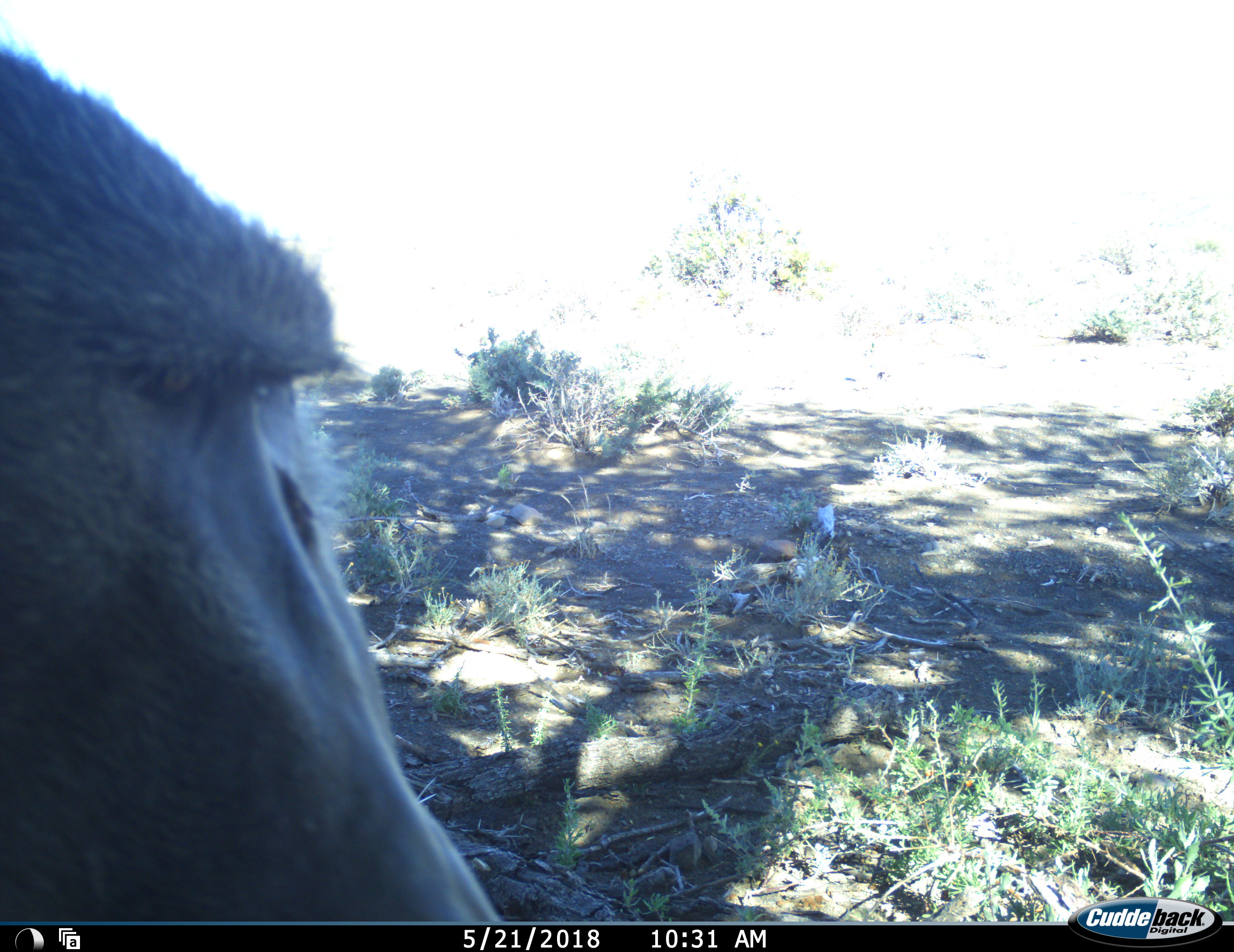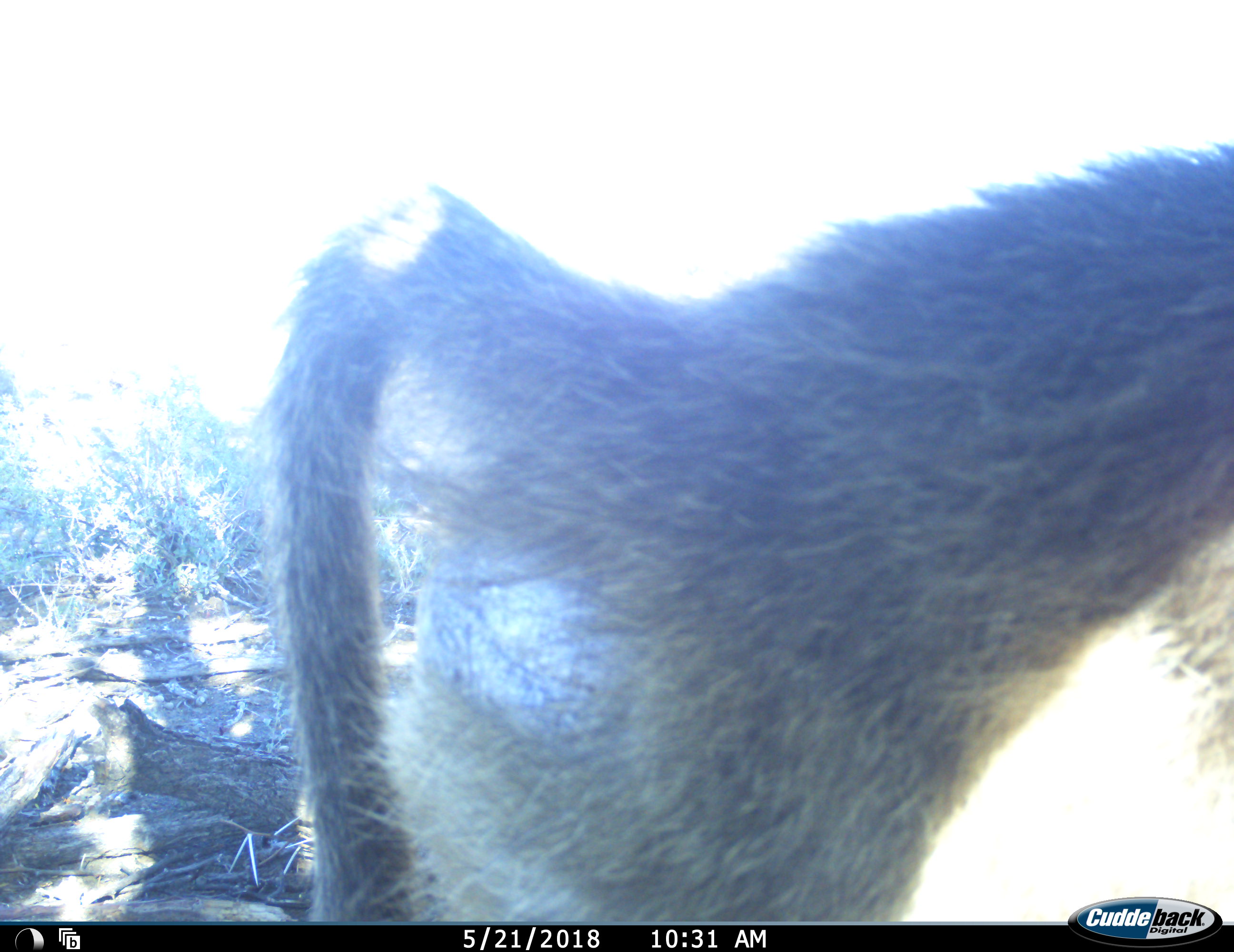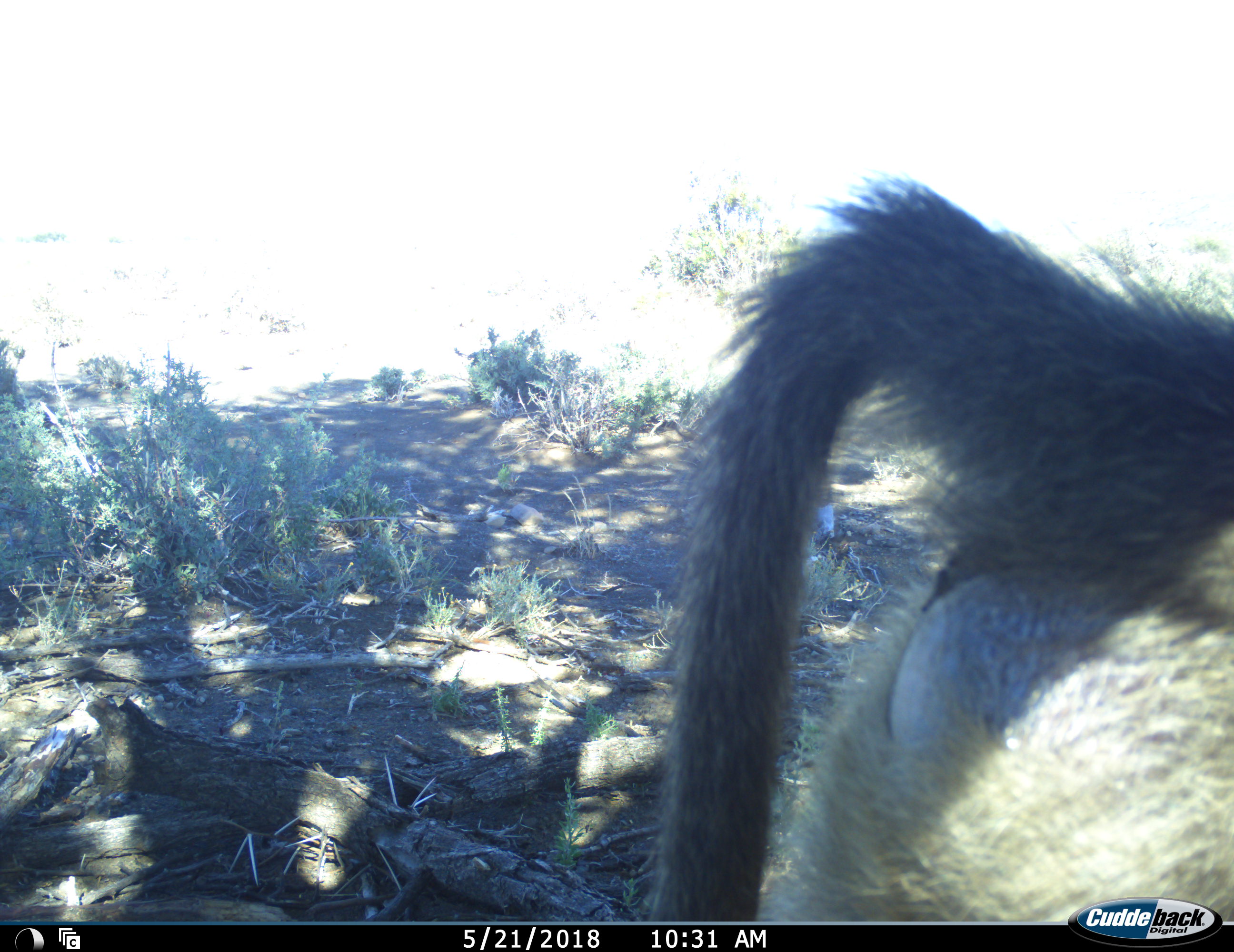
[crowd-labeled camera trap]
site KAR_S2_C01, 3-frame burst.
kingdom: Animalia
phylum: Chordata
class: Mammalia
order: Primates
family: Cercopithecidae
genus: Papio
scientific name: Papio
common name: baboon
Baboon (Papio), count 1. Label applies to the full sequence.